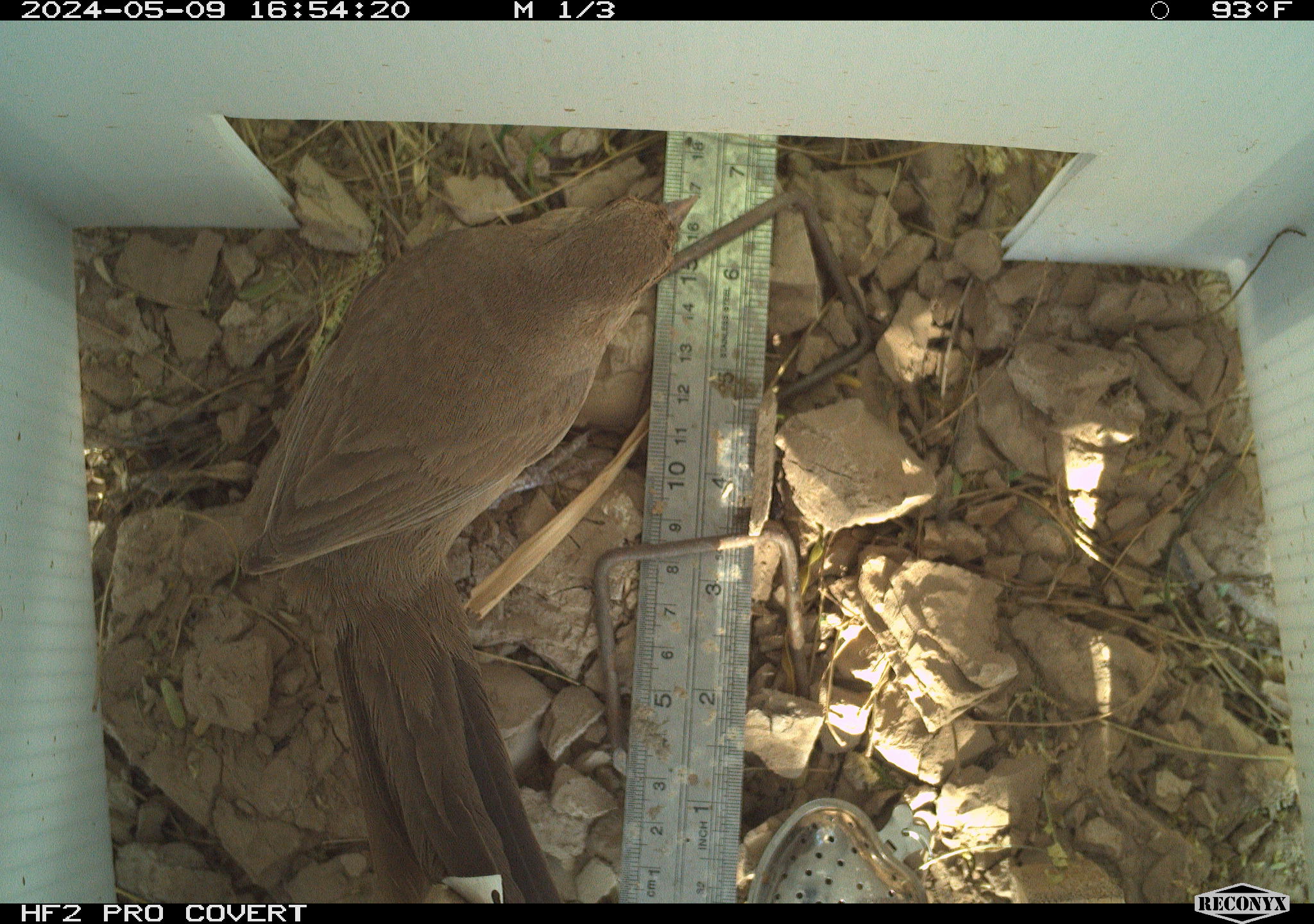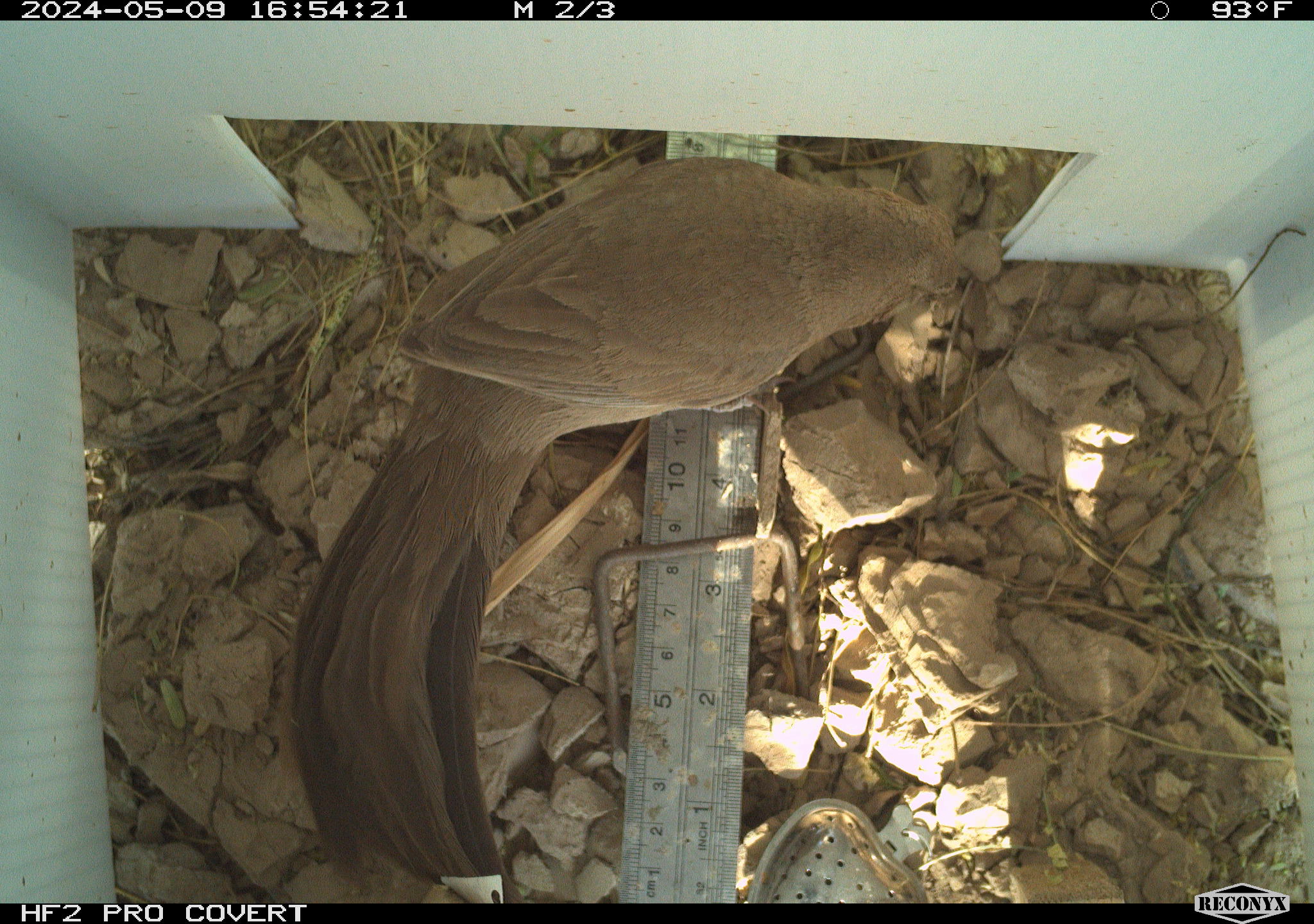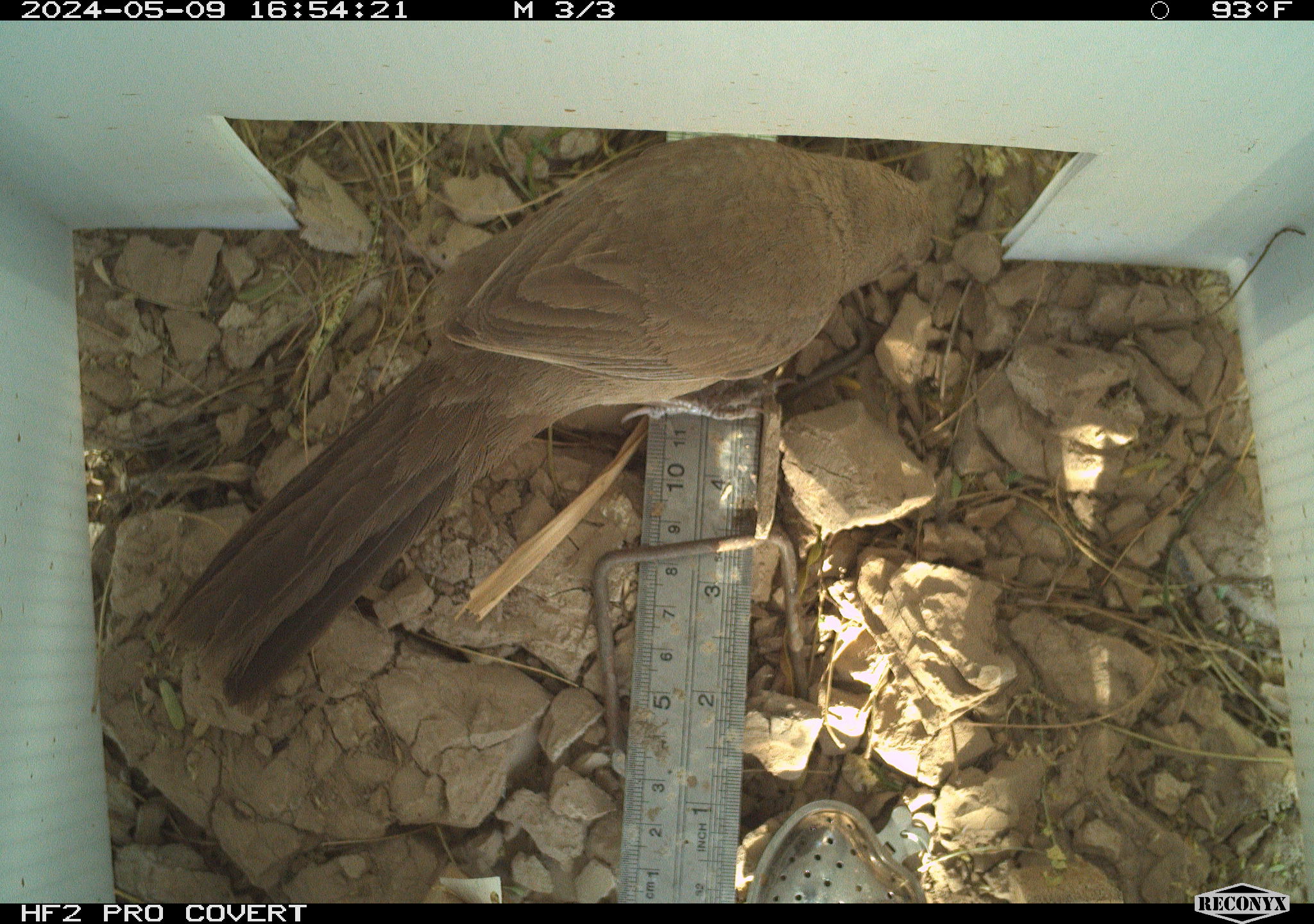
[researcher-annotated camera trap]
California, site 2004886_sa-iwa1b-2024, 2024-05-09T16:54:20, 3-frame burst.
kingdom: Animalia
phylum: Chordata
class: Aves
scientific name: Aves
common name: bird